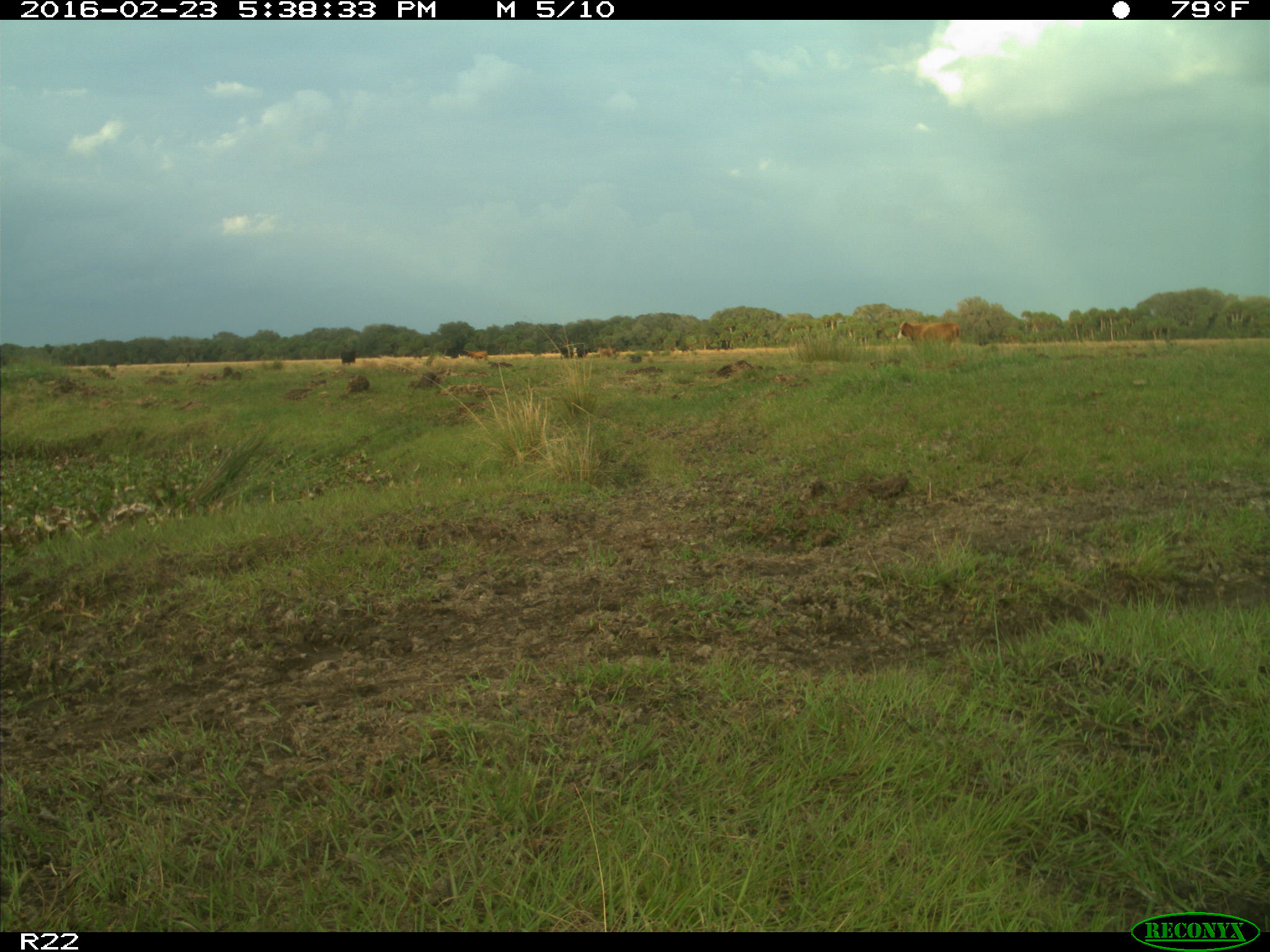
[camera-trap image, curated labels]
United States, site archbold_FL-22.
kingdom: Animalia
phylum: Chordata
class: Mammalia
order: Artiodactyla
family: Bovidae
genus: Bos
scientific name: Bos taurus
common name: domestic cow